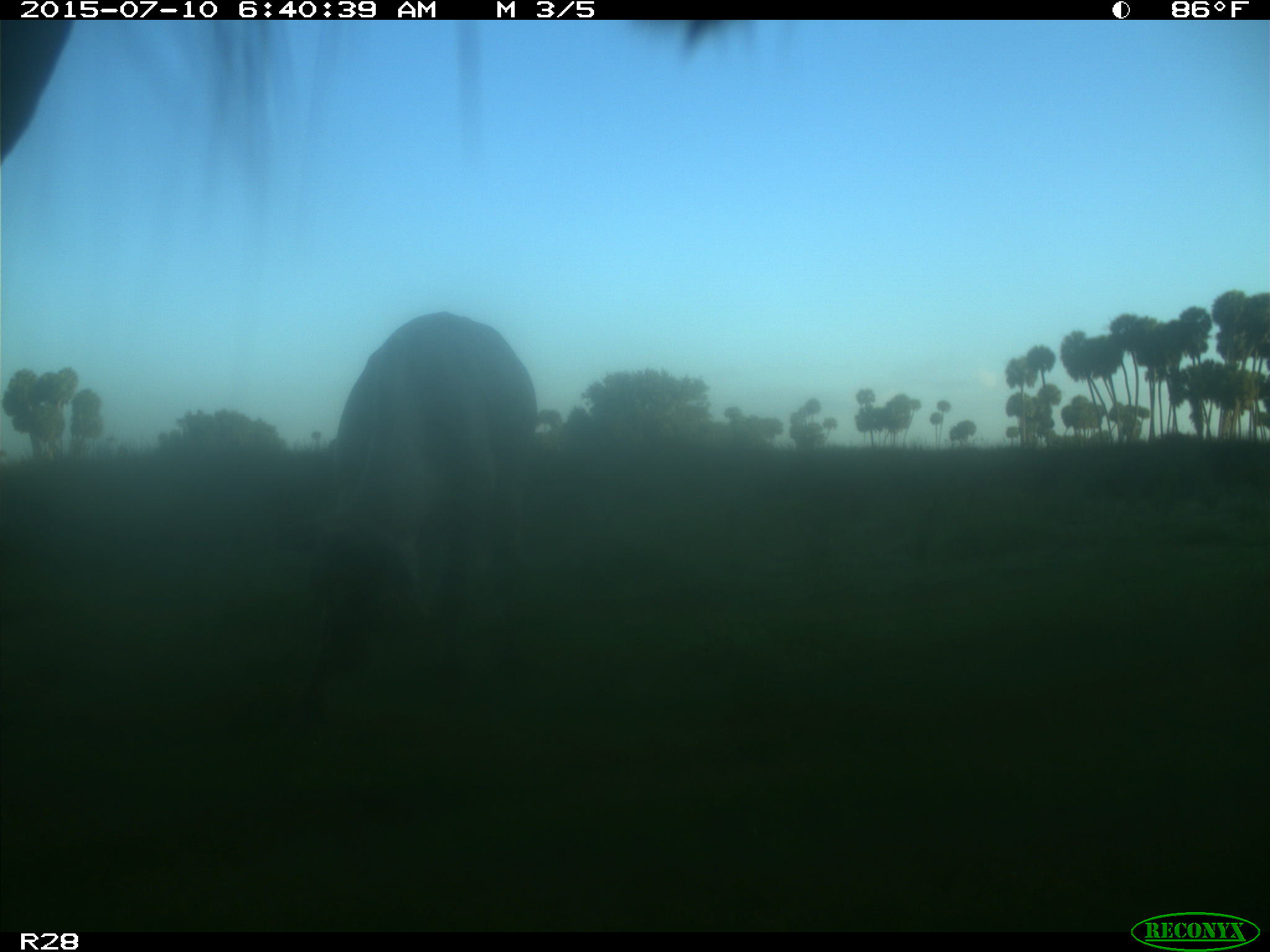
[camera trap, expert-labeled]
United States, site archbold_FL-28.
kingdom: Animalia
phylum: Chordata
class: Mammalia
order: Artiodactyla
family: Bovidae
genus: Bos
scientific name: Bos taurus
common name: domestic cow